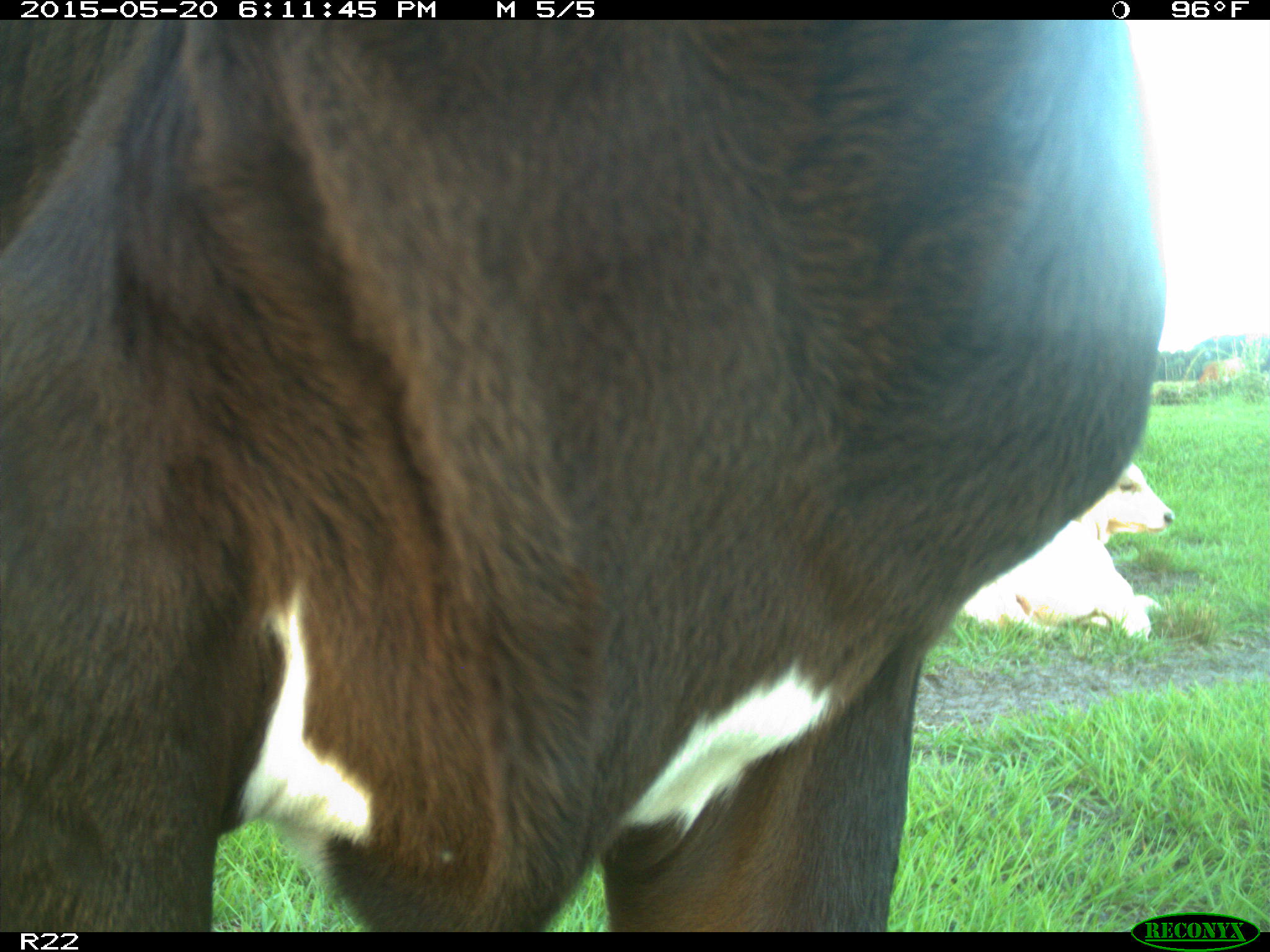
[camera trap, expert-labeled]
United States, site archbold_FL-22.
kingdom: Animalia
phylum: Chordata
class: Mammalia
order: Artiodactyla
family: Bovidae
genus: Bos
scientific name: Bos taurus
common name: domestic cow